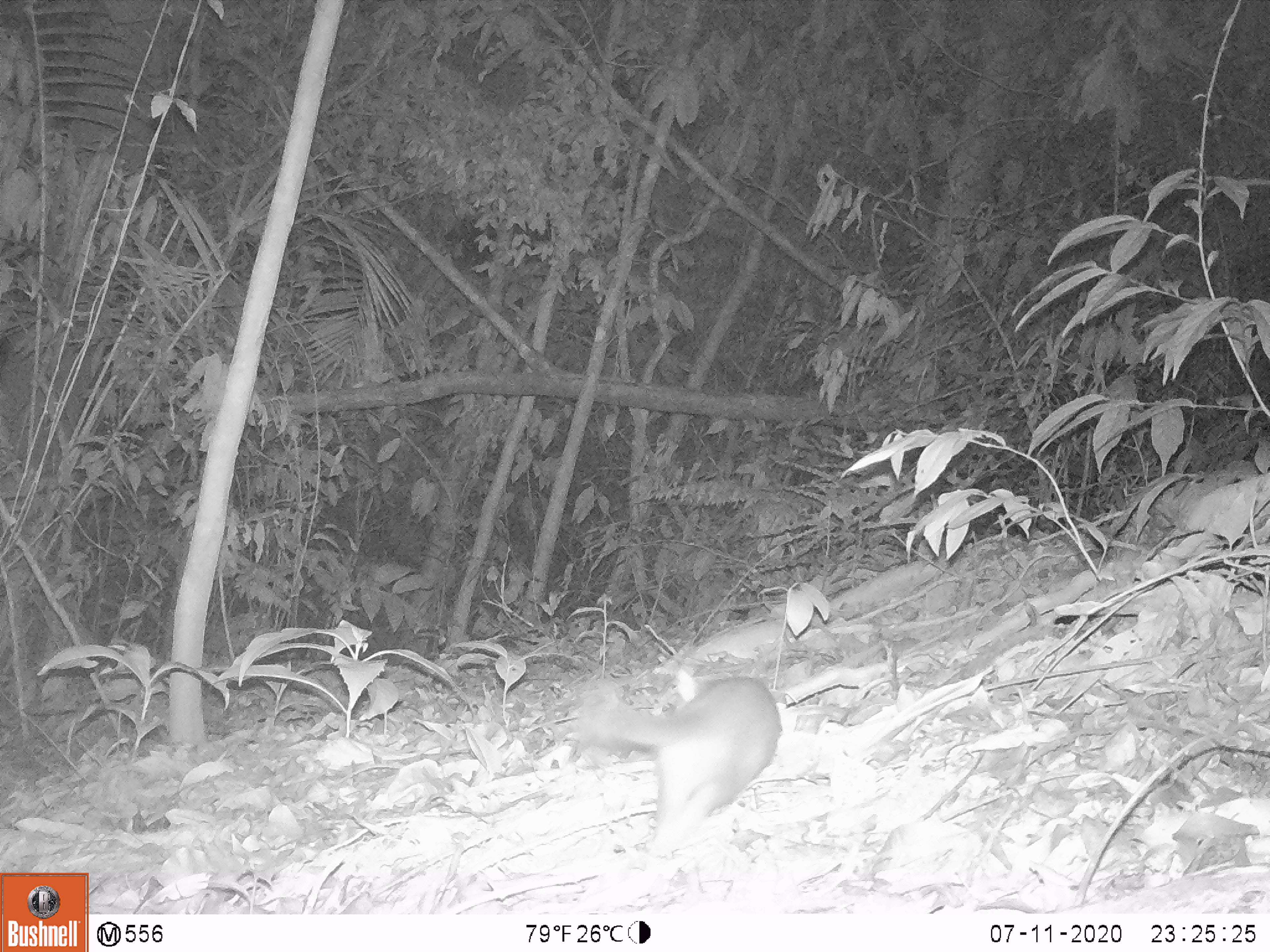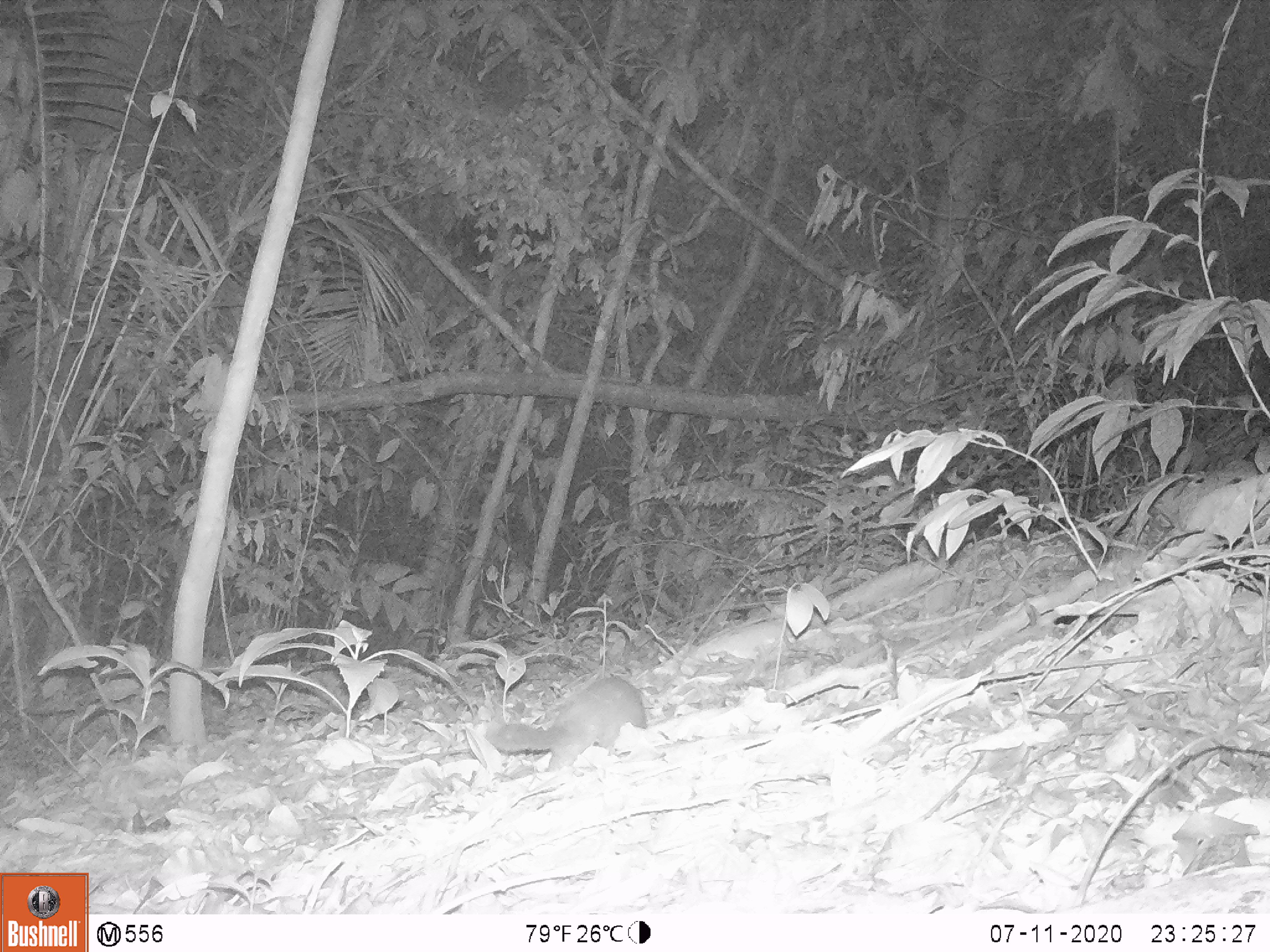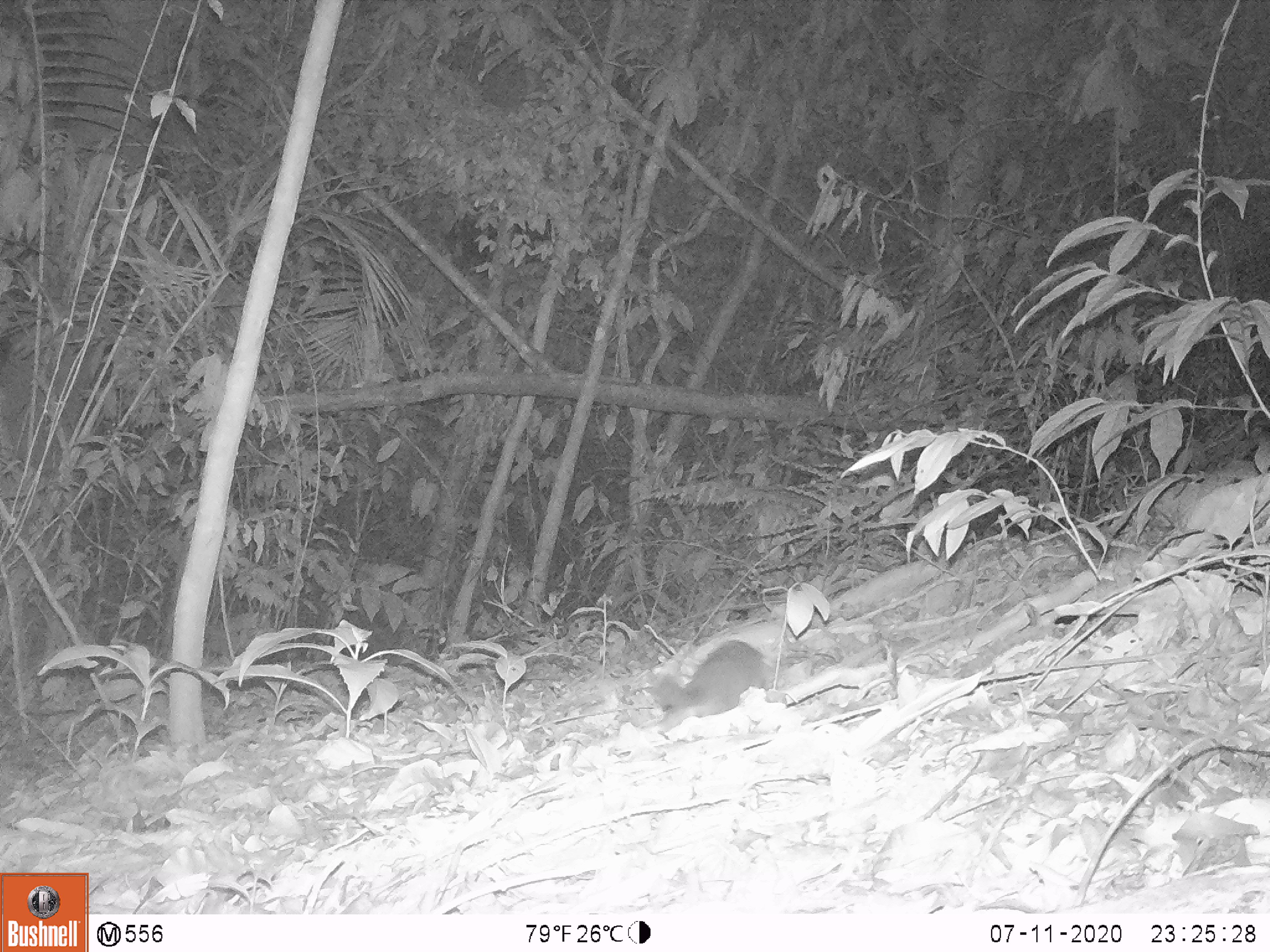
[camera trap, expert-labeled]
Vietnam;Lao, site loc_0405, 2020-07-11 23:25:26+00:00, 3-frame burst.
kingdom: Animalia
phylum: Chordata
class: Mammalia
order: Carnivora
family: Mustelidae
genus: Melogale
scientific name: Melogale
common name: ferret badger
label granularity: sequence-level